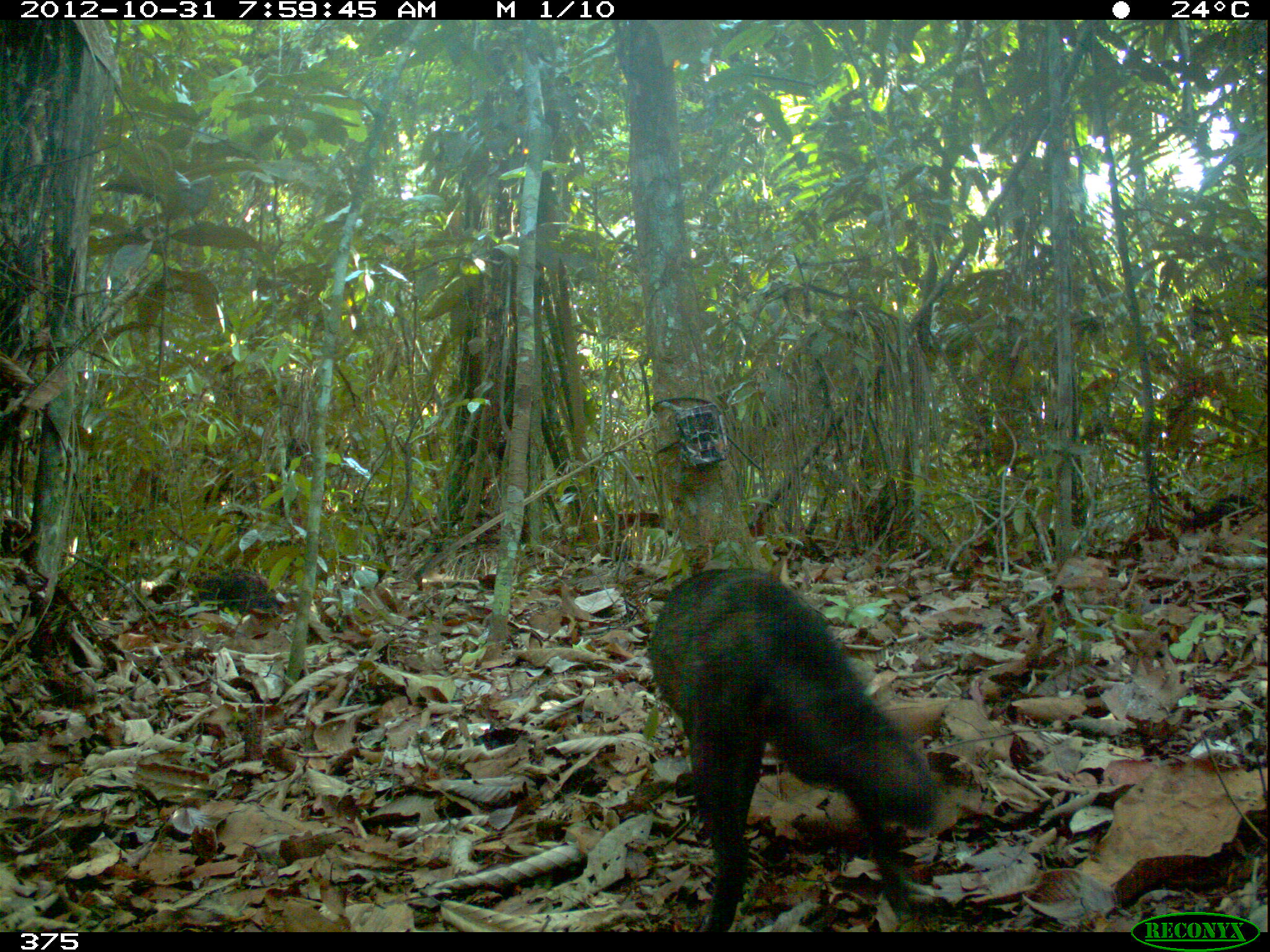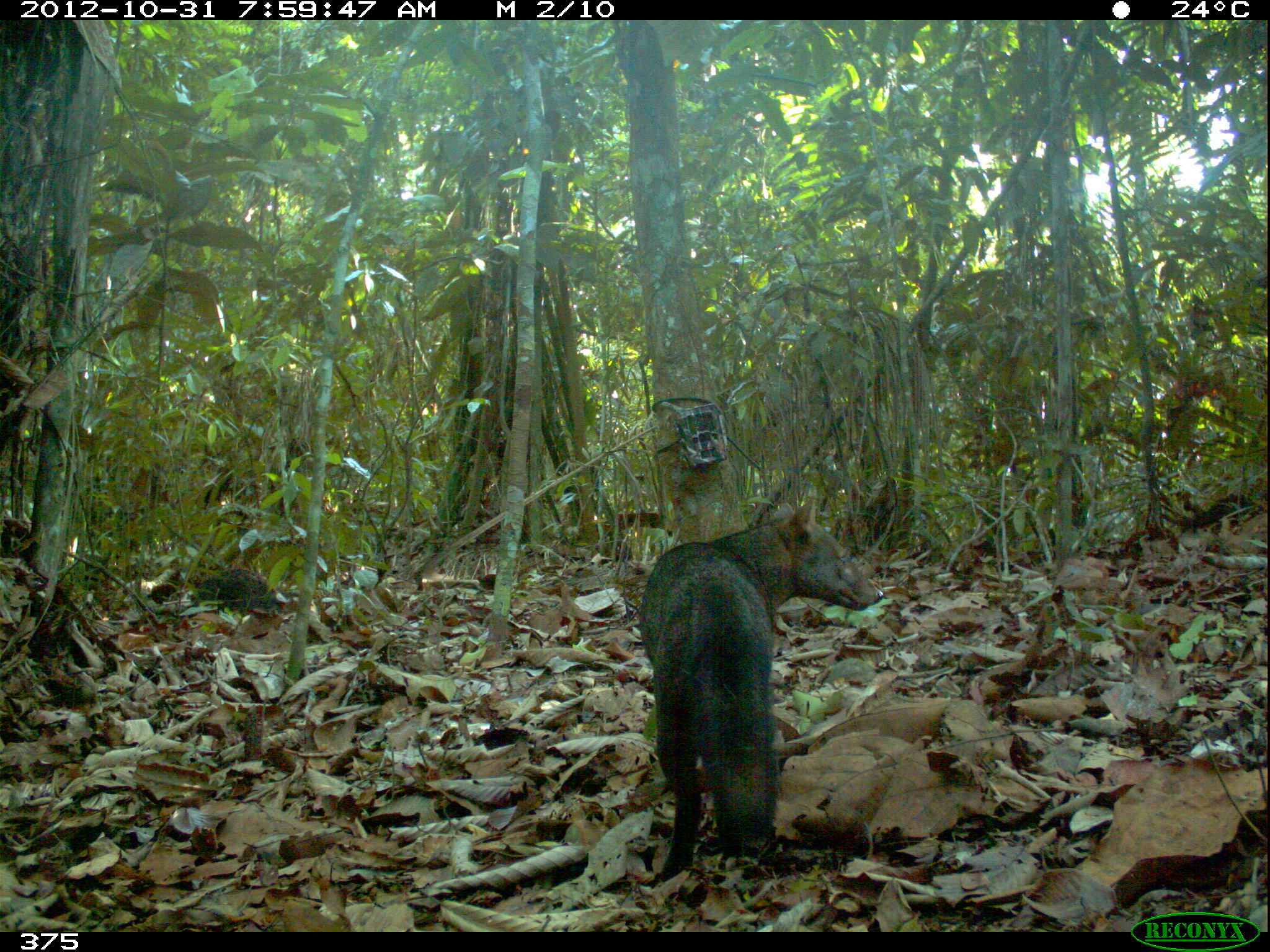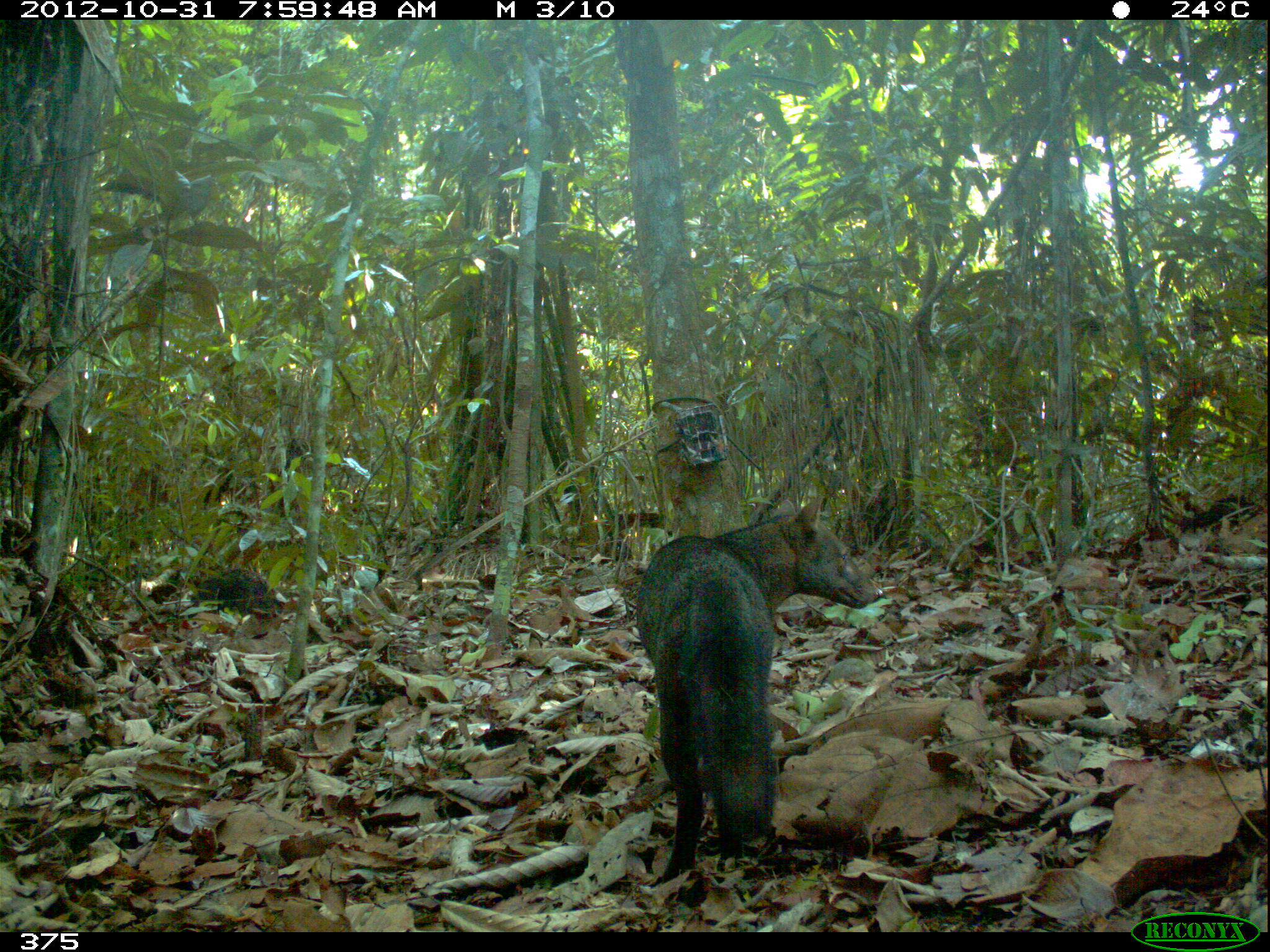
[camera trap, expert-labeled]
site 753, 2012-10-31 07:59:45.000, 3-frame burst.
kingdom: Animalia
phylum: Chordata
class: Mammalia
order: Carnivora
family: Canidae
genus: Atelocynus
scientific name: Atelocynus microtis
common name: short-eared dog